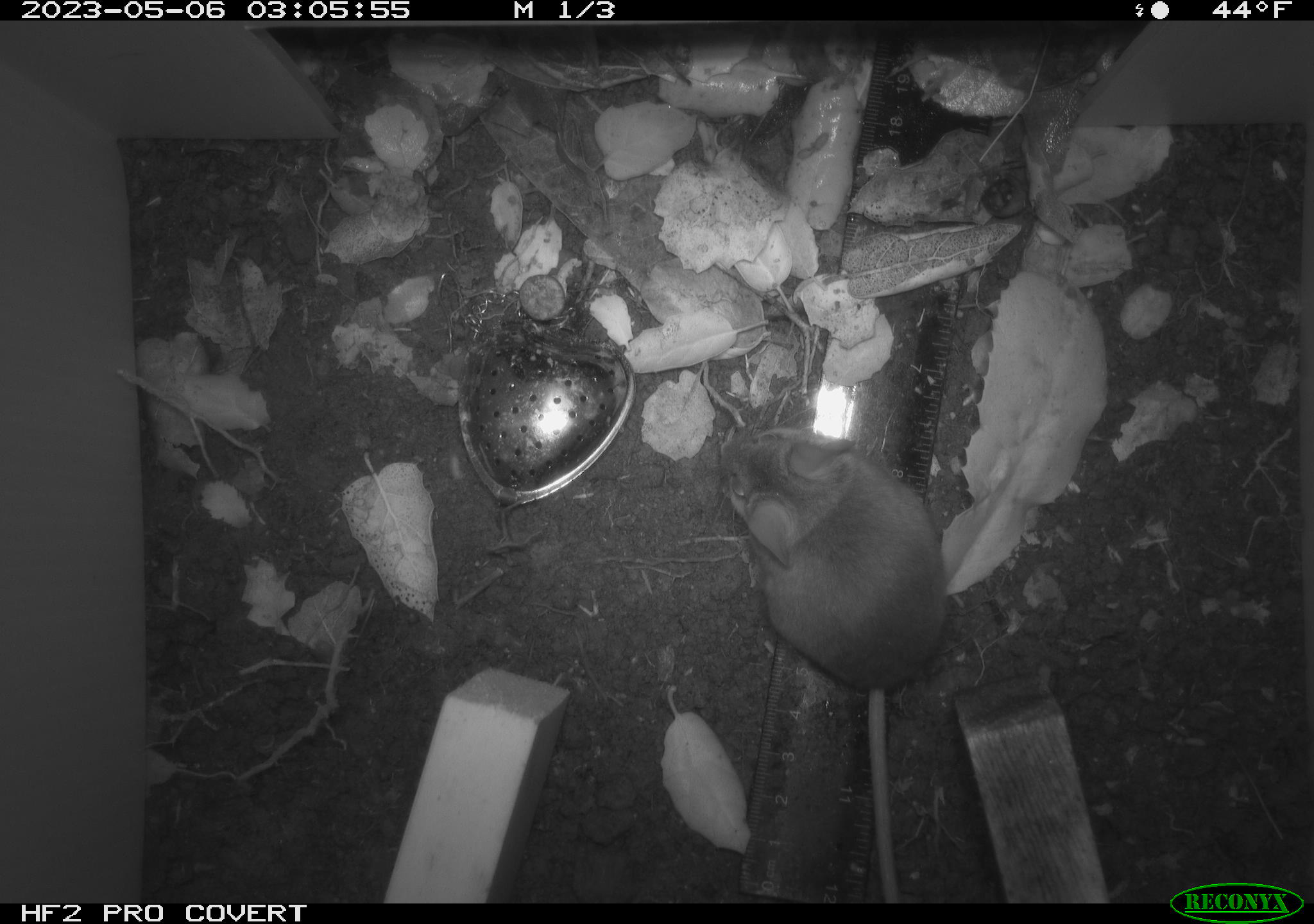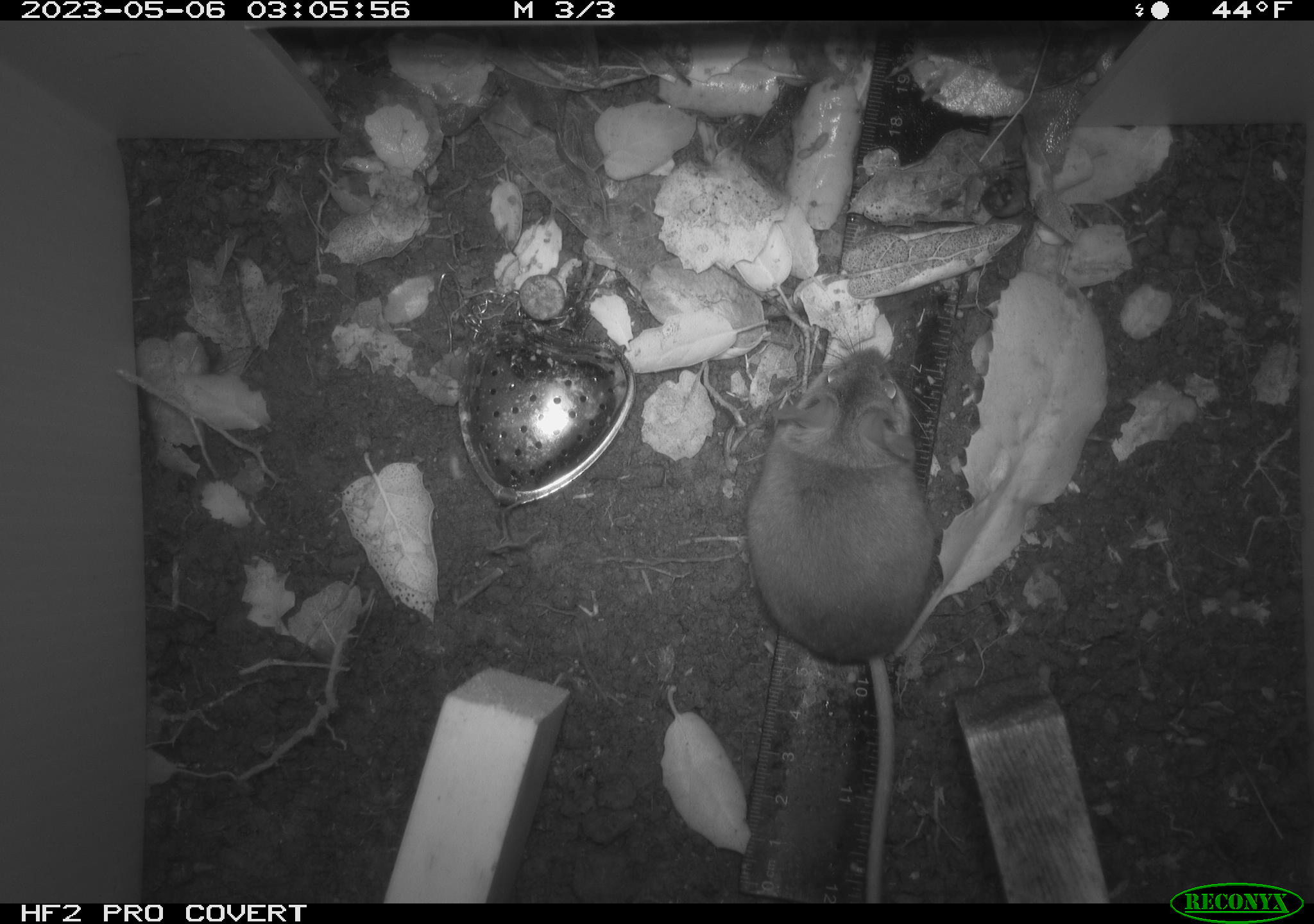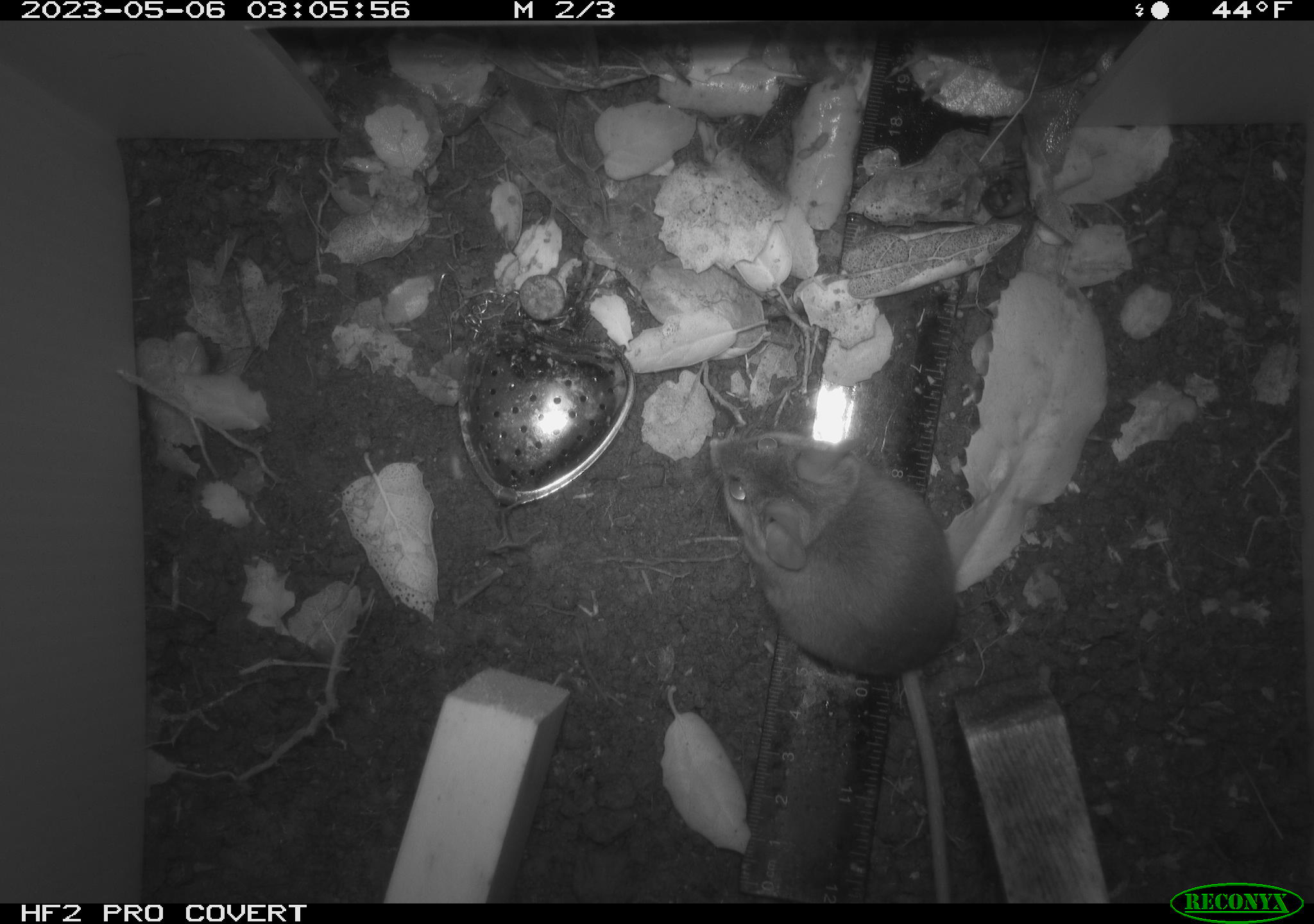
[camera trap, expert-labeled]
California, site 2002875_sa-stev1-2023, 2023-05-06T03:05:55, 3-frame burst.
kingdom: Animalia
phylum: Chordata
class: Mammalia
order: Rodentia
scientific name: Rodentia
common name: mouse species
Mouse species (Rodentia).